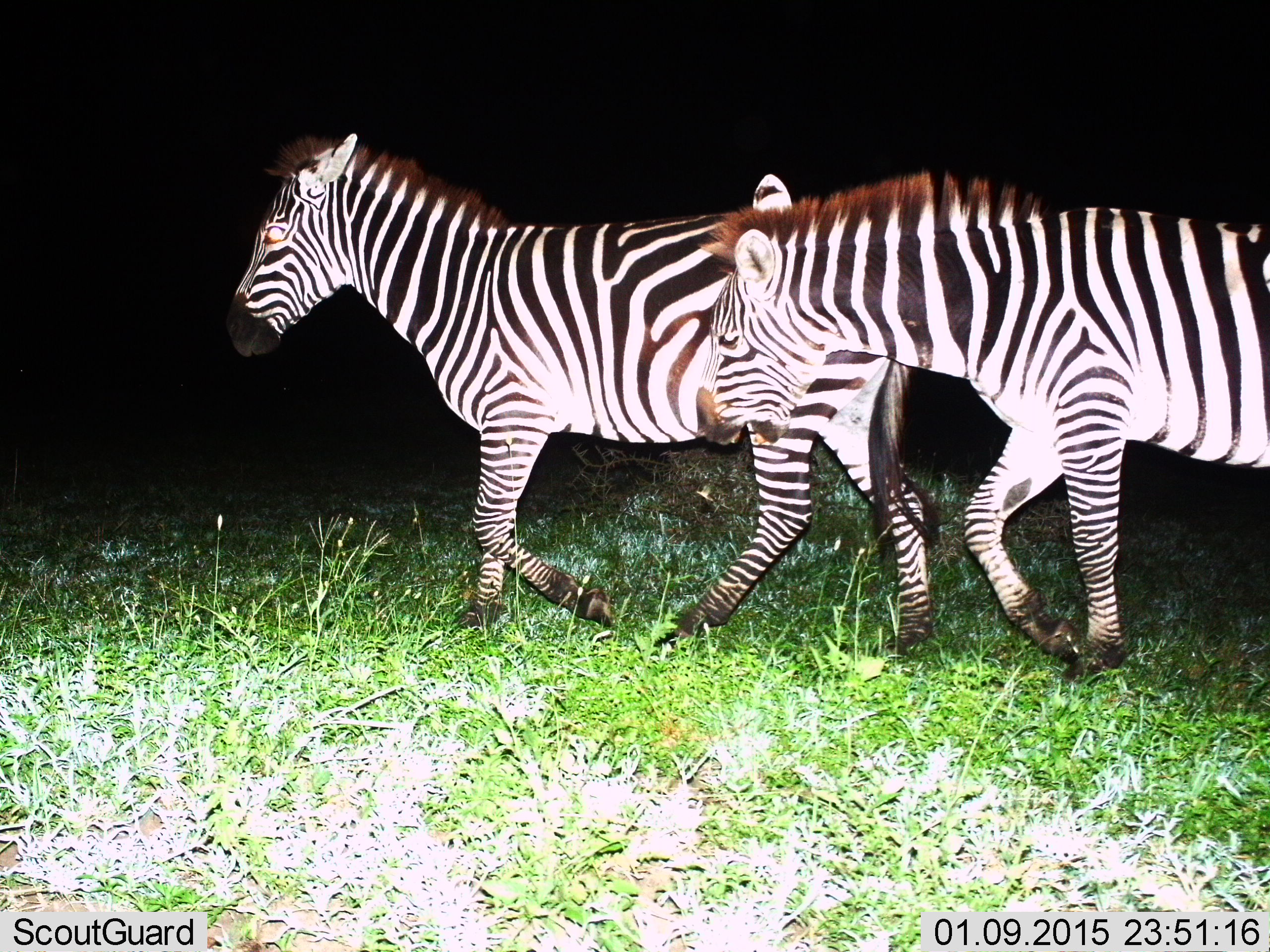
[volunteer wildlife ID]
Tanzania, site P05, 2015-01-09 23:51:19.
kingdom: Animalia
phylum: Chordata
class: Mammalia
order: Perissodactyla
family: Equidae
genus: Equus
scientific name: Equus quagga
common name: plains zebra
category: zebra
Zebra (plains zebra) (Equus quagga), count 2. Behavior (volunteer vote fractions): standing 0%, resting 0%, moving 90%, interacting 20%. Young present (vote fraction): 0%. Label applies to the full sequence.